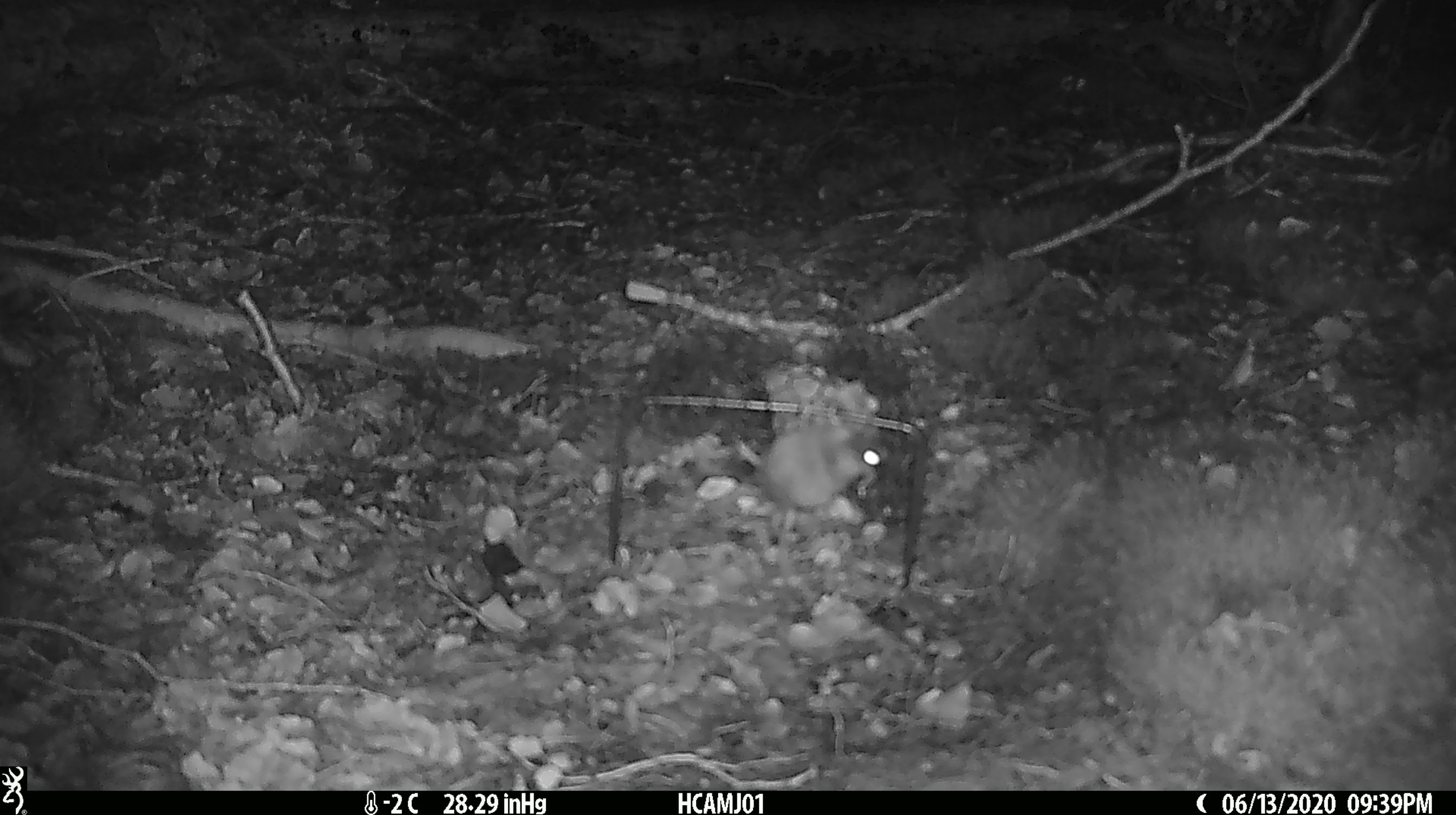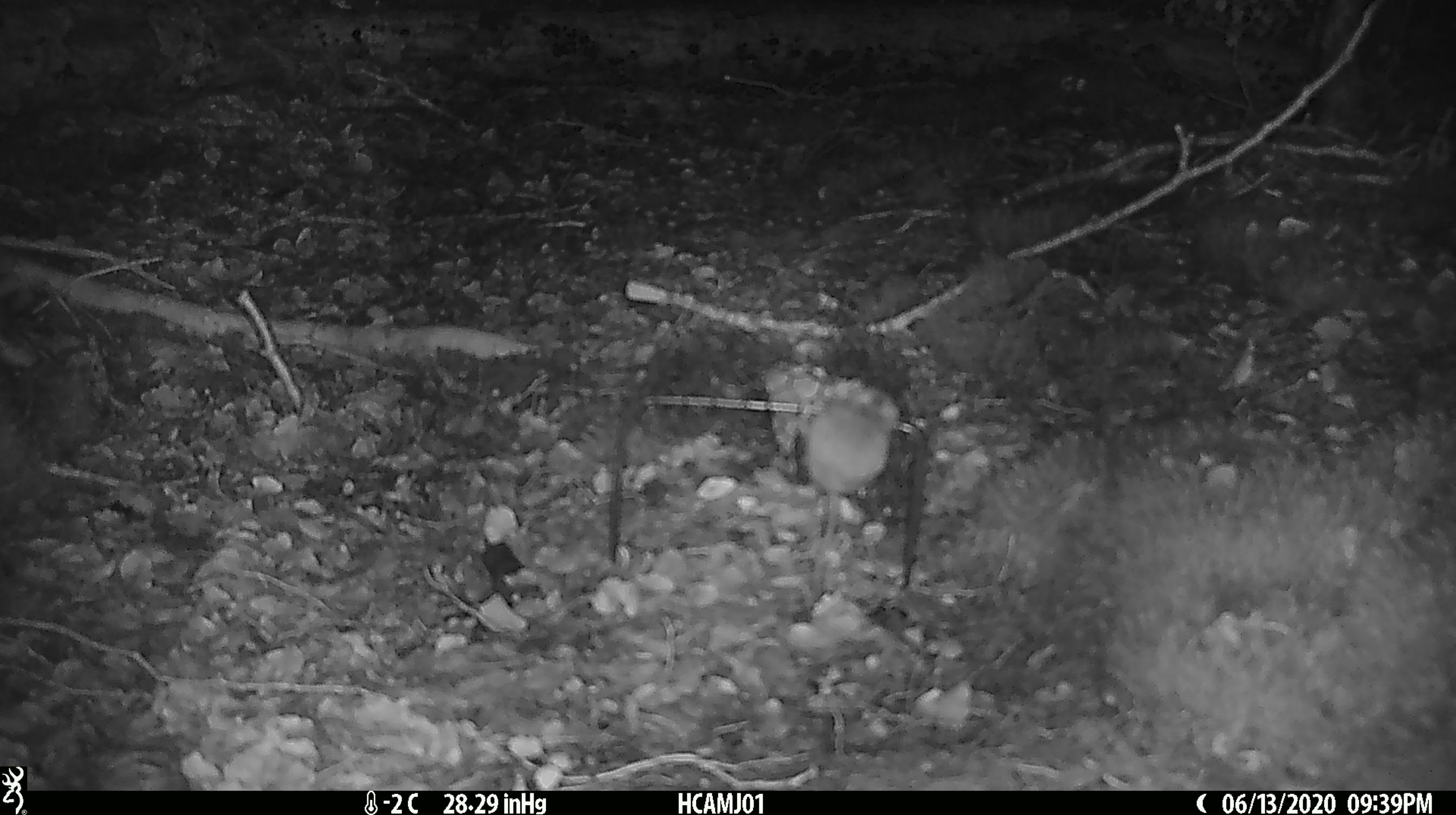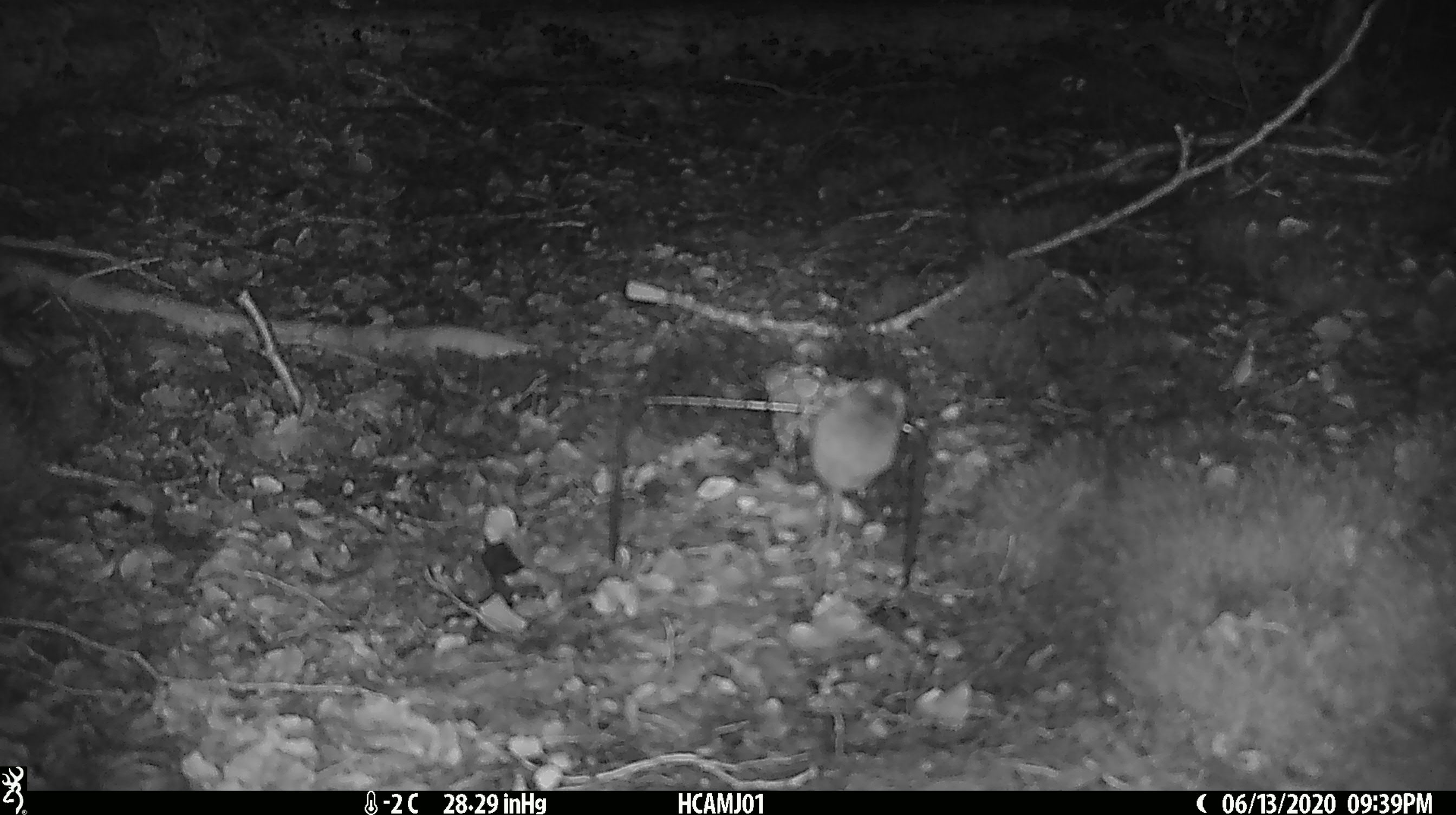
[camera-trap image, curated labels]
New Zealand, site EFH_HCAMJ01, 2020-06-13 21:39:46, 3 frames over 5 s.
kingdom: Animalia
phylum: Chordata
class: Mammalia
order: Rodentia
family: Muridae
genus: Mus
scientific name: Mus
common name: mouse